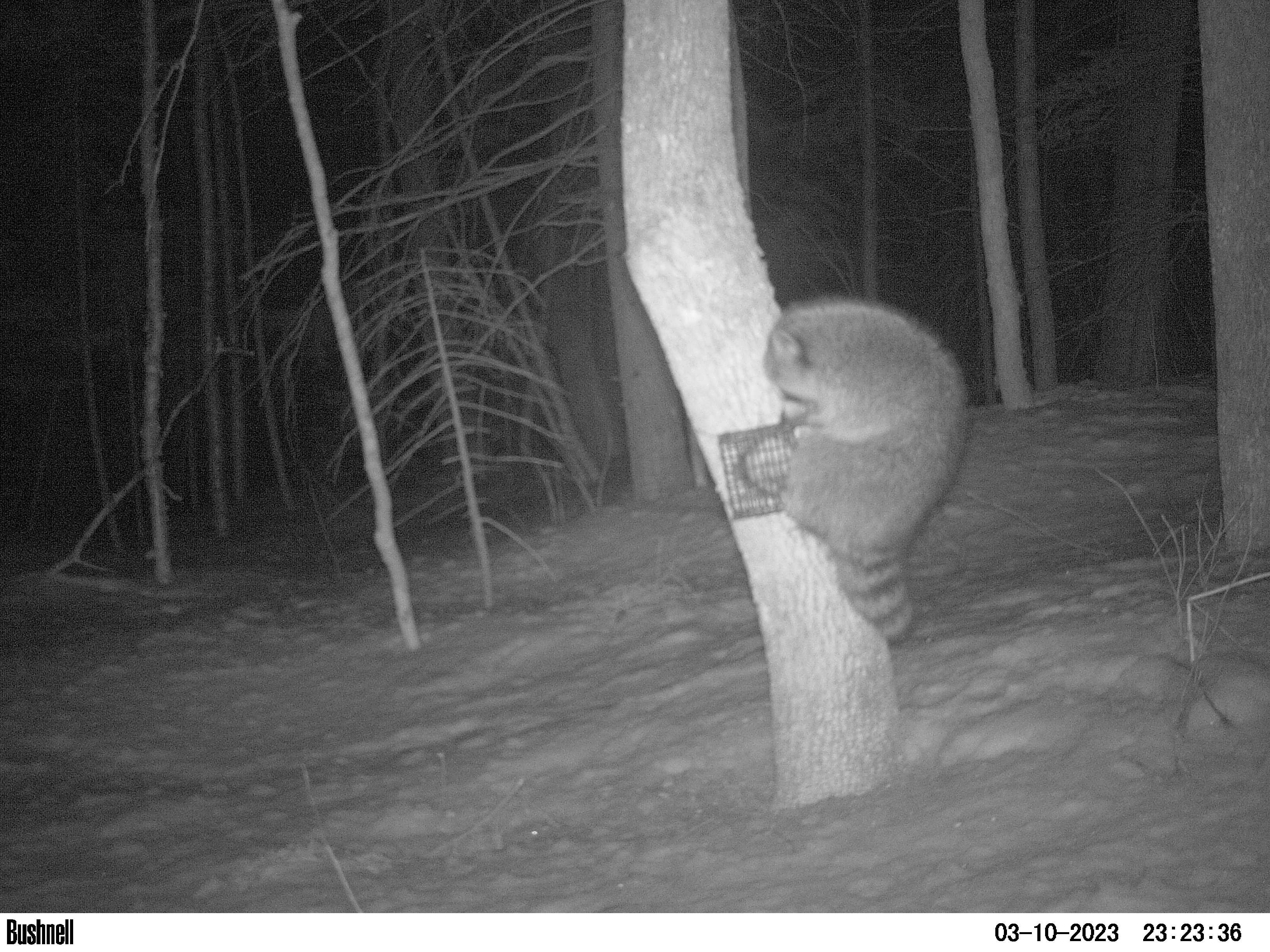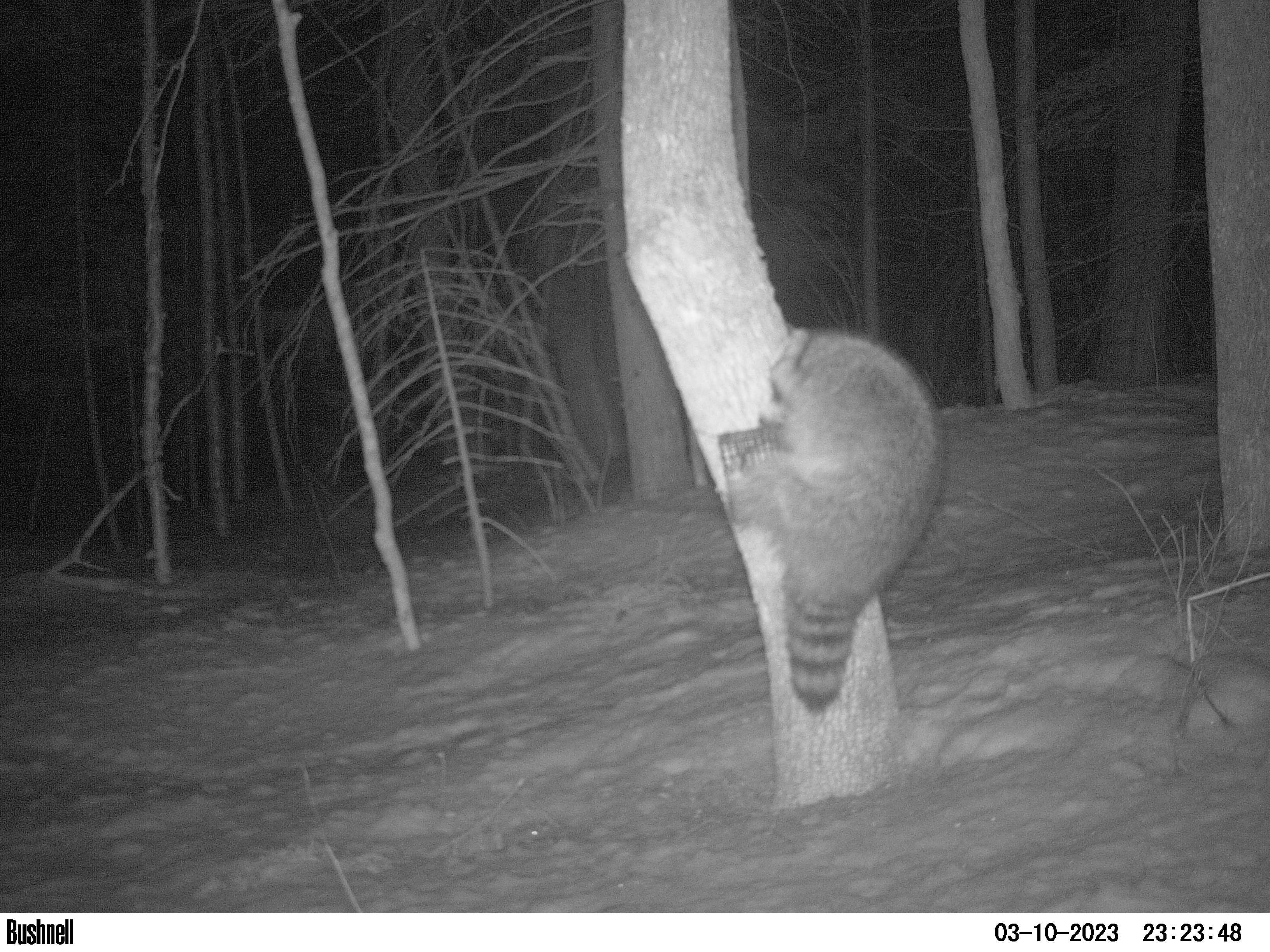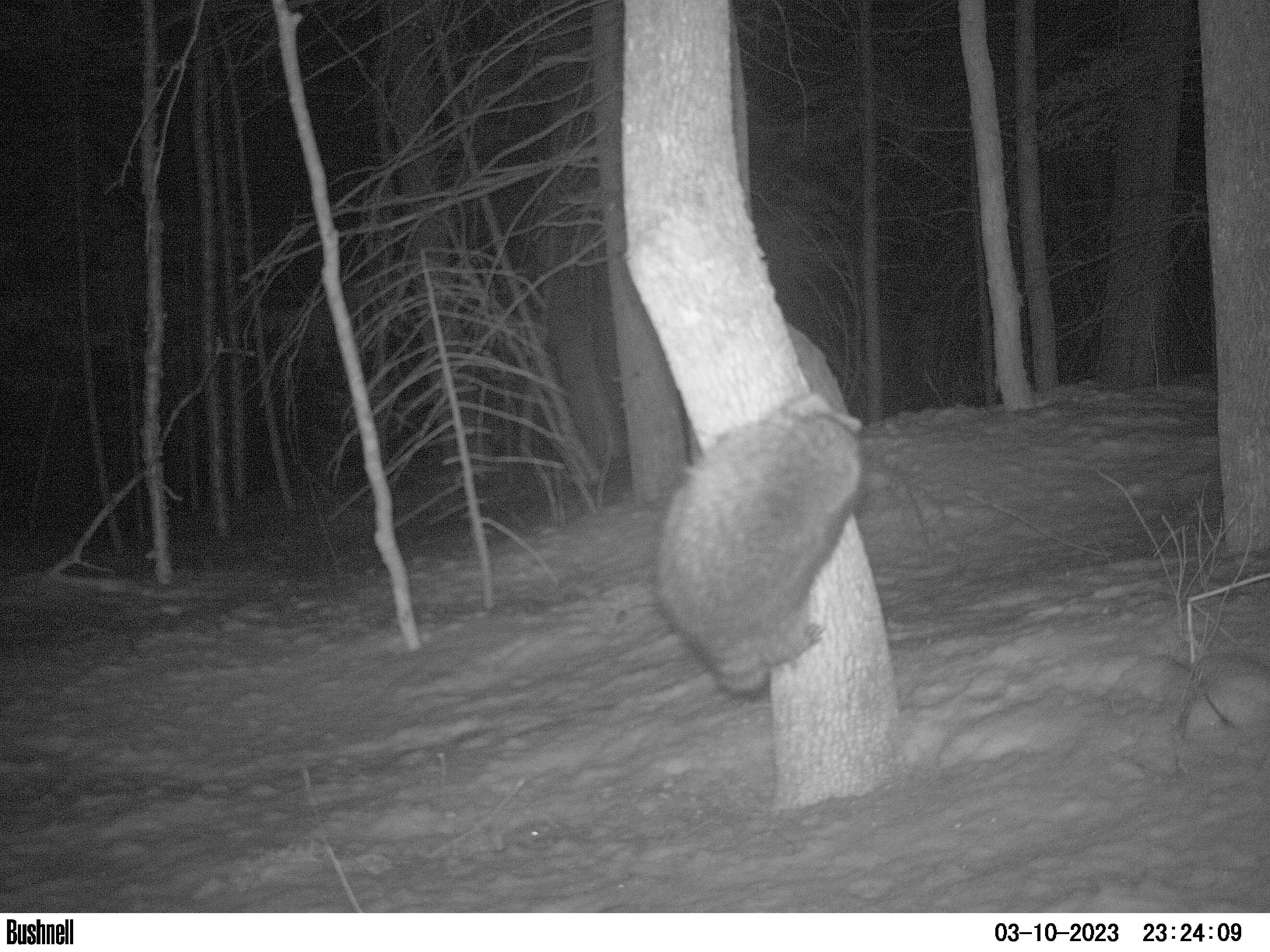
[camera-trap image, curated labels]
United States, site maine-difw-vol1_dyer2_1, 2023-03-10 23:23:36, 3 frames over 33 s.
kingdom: Animalia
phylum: Chordata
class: Mammalia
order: Carnivora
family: Procyonidae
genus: Procyon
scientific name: Procyon lotor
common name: raccoon